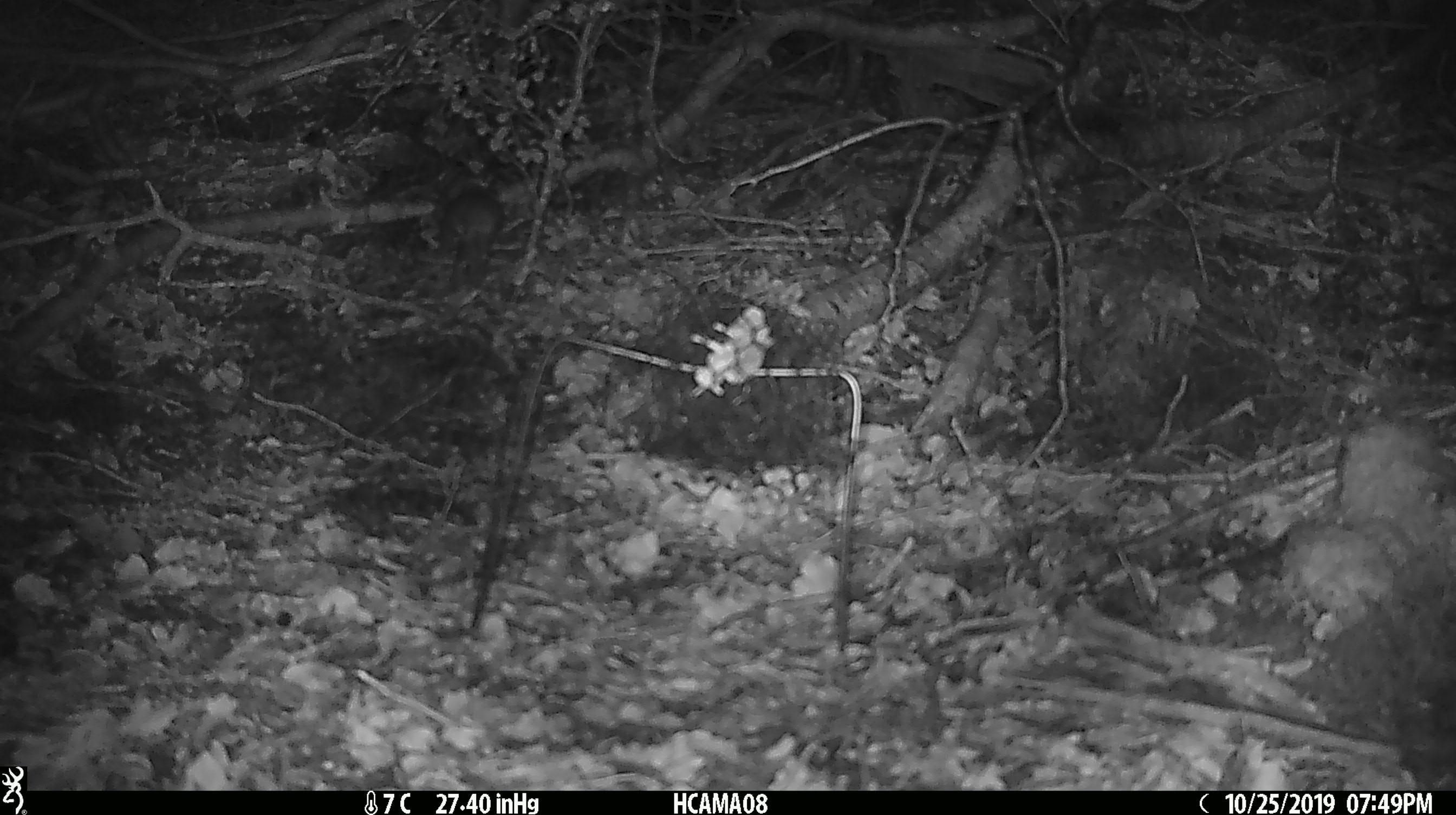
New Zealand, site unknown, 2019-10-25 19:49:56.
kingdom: Animalia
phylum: Chordata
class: Mammalia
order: Rodentia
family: Muridae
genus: Mus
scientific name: Mus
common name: mouse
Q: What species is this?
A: Mouse (Mus).